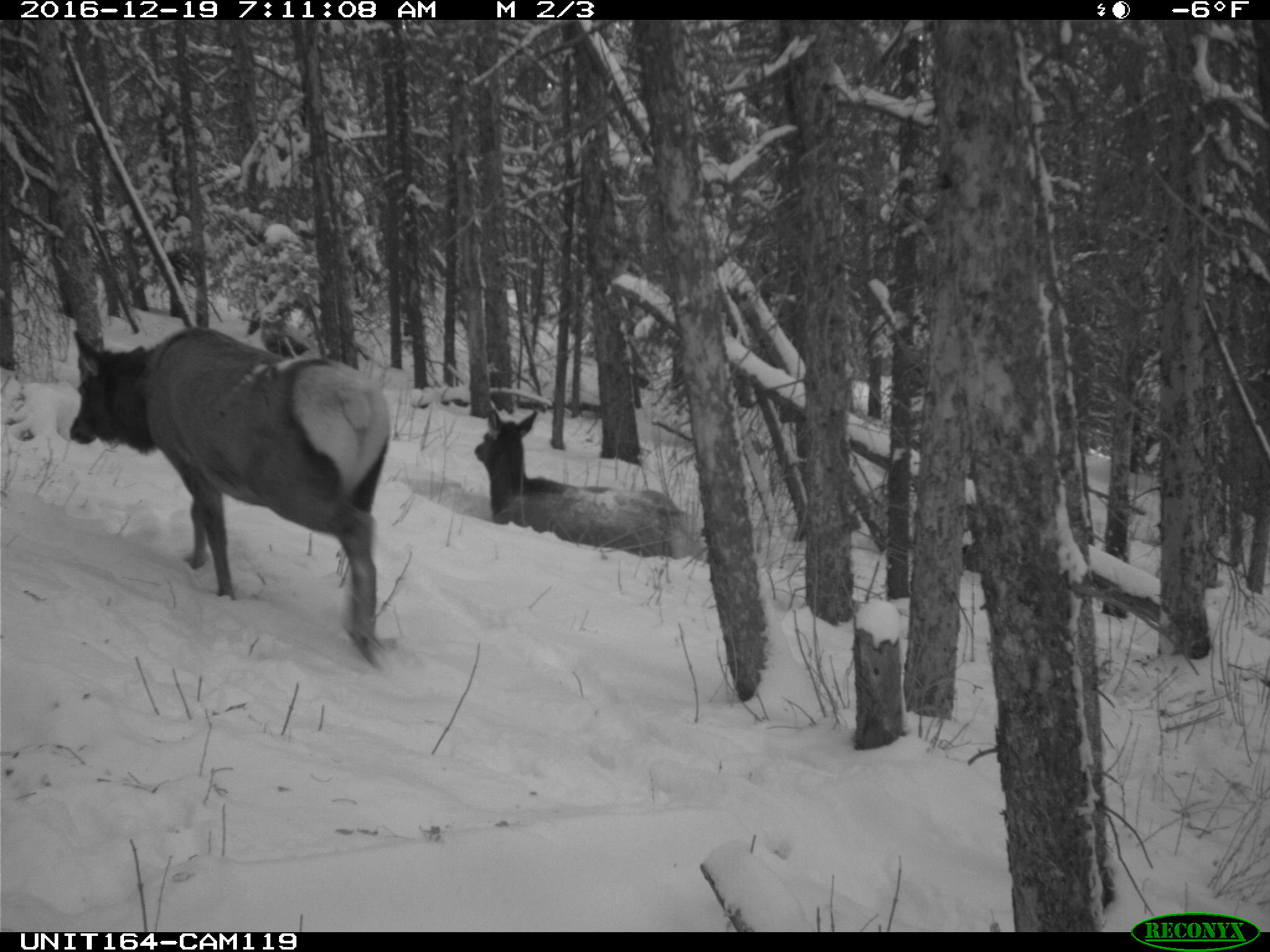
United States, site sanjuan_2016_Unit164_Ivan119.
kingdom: Animalia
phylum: Chordata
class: Mammalia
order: Artiodactyla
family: Cervidae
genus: Cervus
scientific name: Cervus elaphus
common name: red deer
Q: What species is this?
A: Cervus elaphus (red deer).